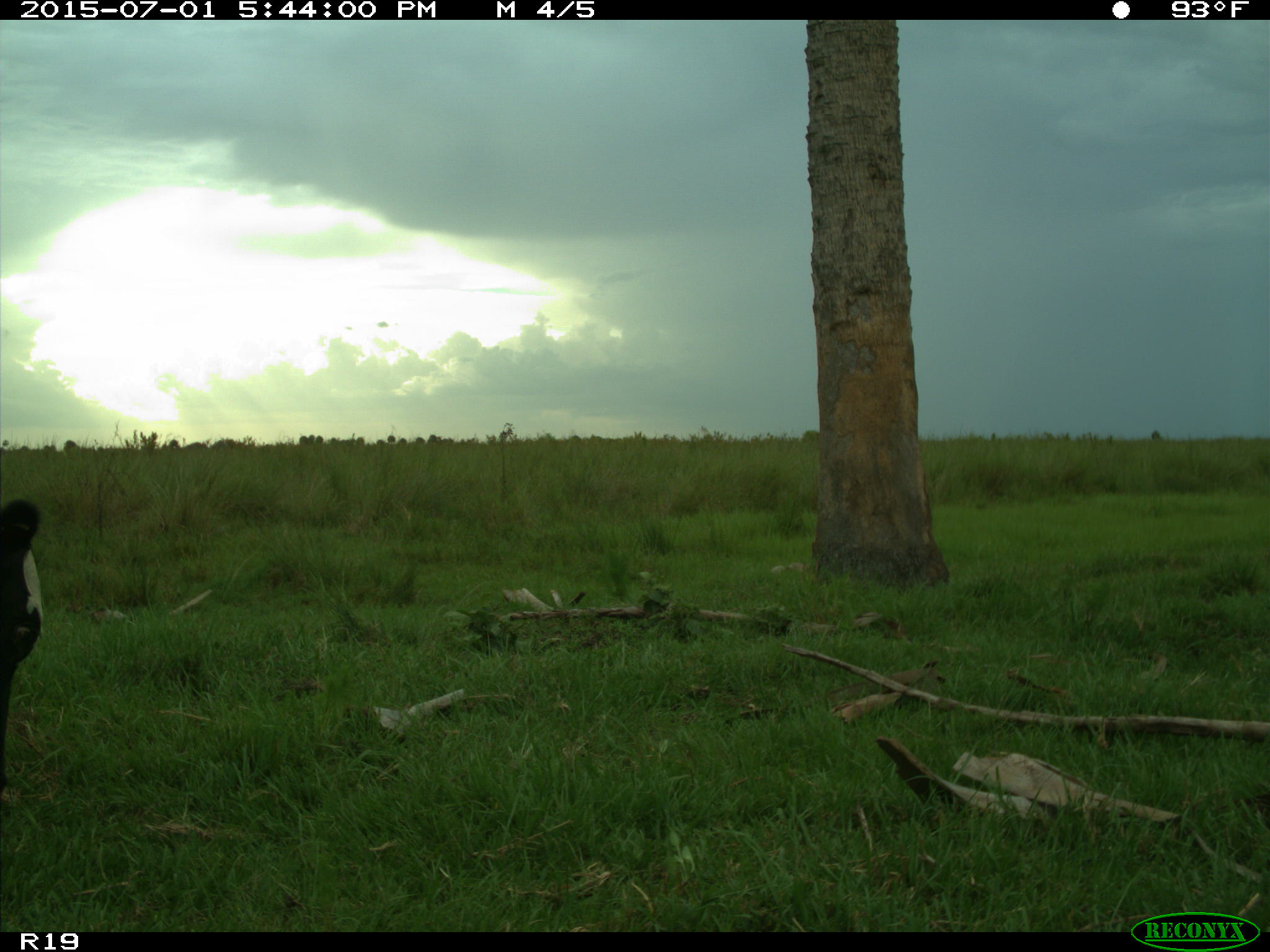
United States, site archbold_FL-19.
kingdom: Animalia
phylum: Chordata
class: Mammalia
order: Artiodactyla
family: Bovidae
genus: Bos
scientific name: Bos taurus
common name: domestic cow